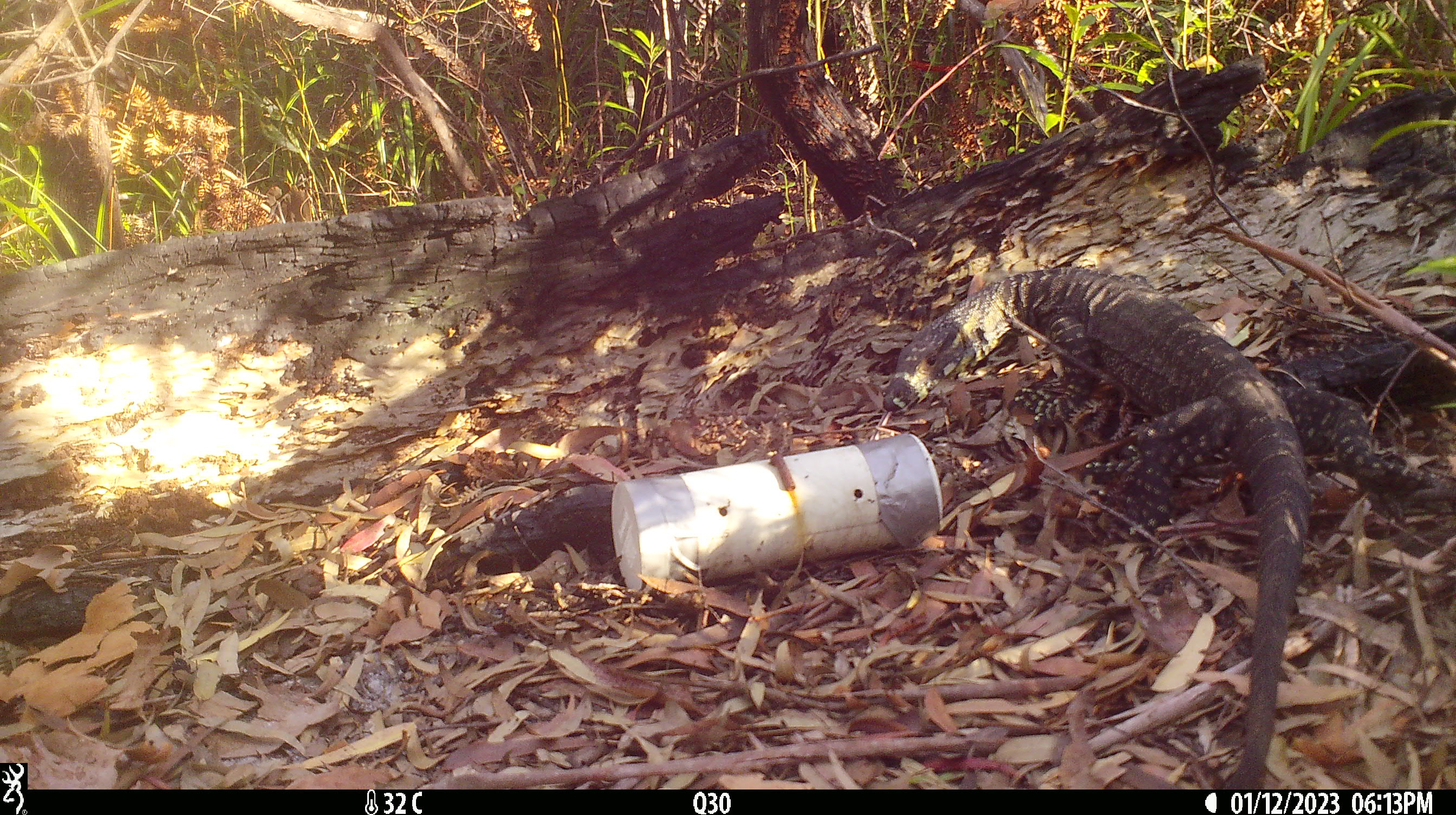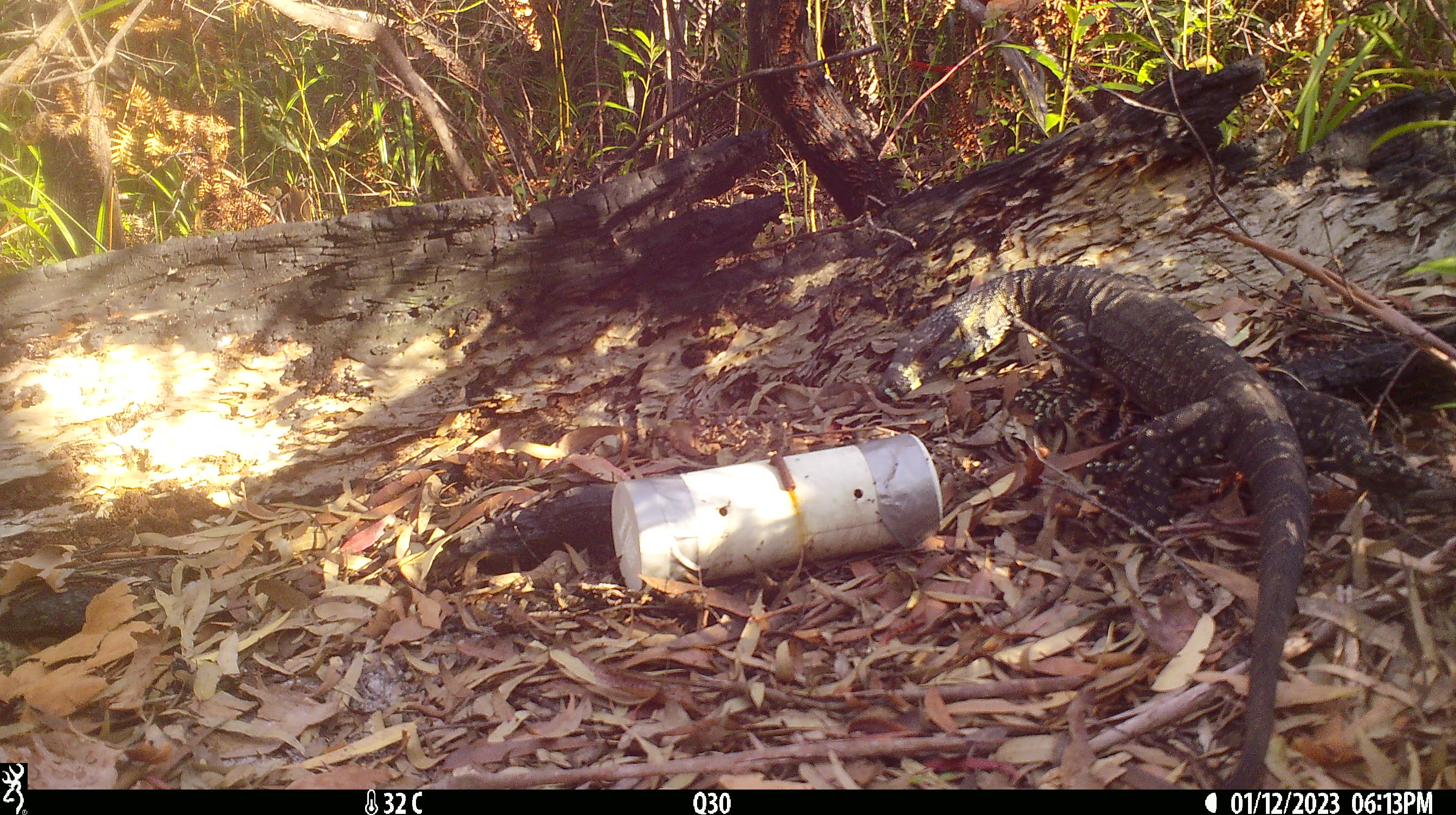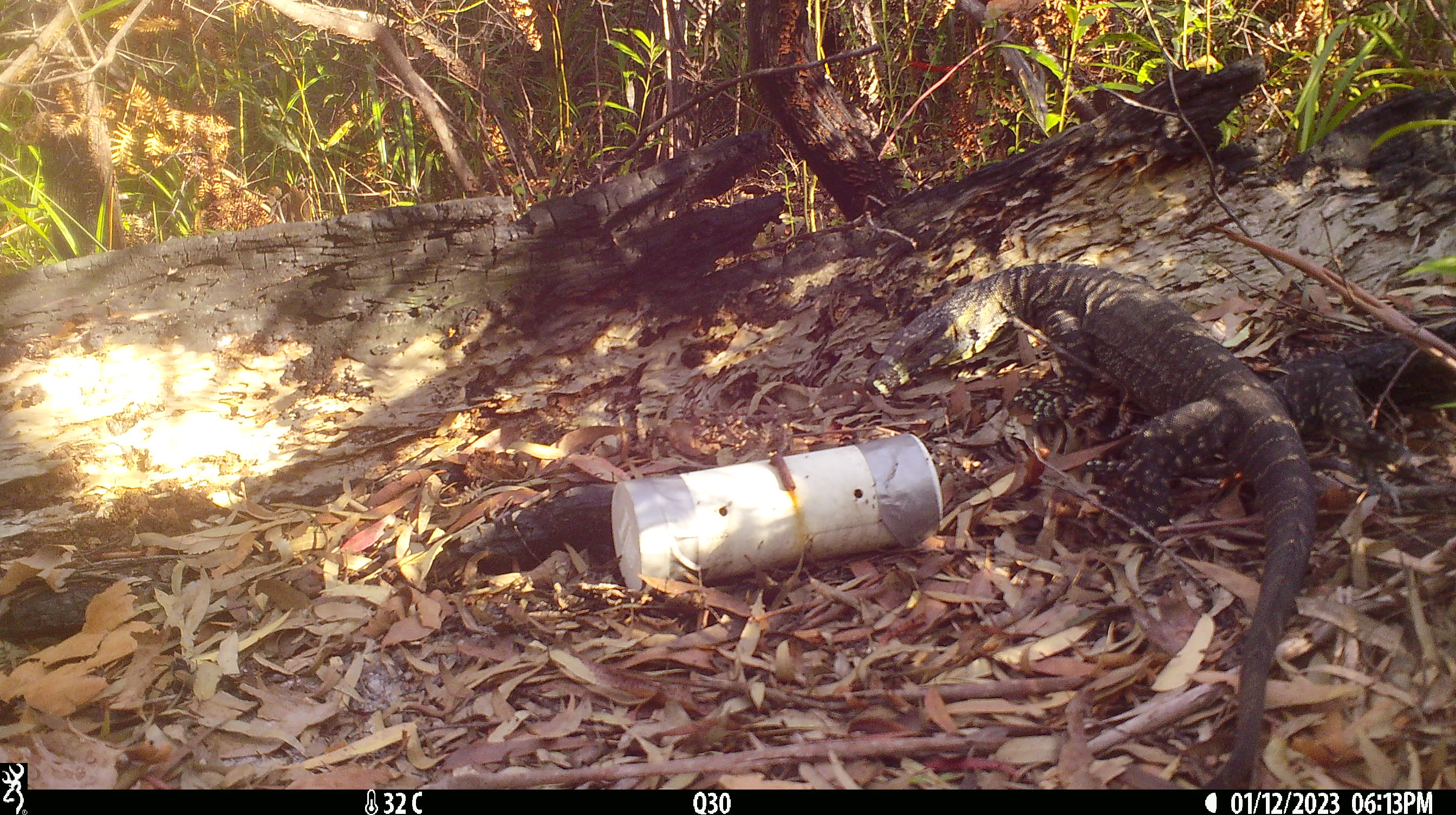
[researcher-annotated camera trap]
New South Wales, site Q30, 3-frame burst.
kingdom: Animalia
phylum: Chordata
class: Reptilia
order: Squamata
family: Varanidae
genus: Varanus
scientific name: Varanus varius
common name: lace monitor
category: goanna